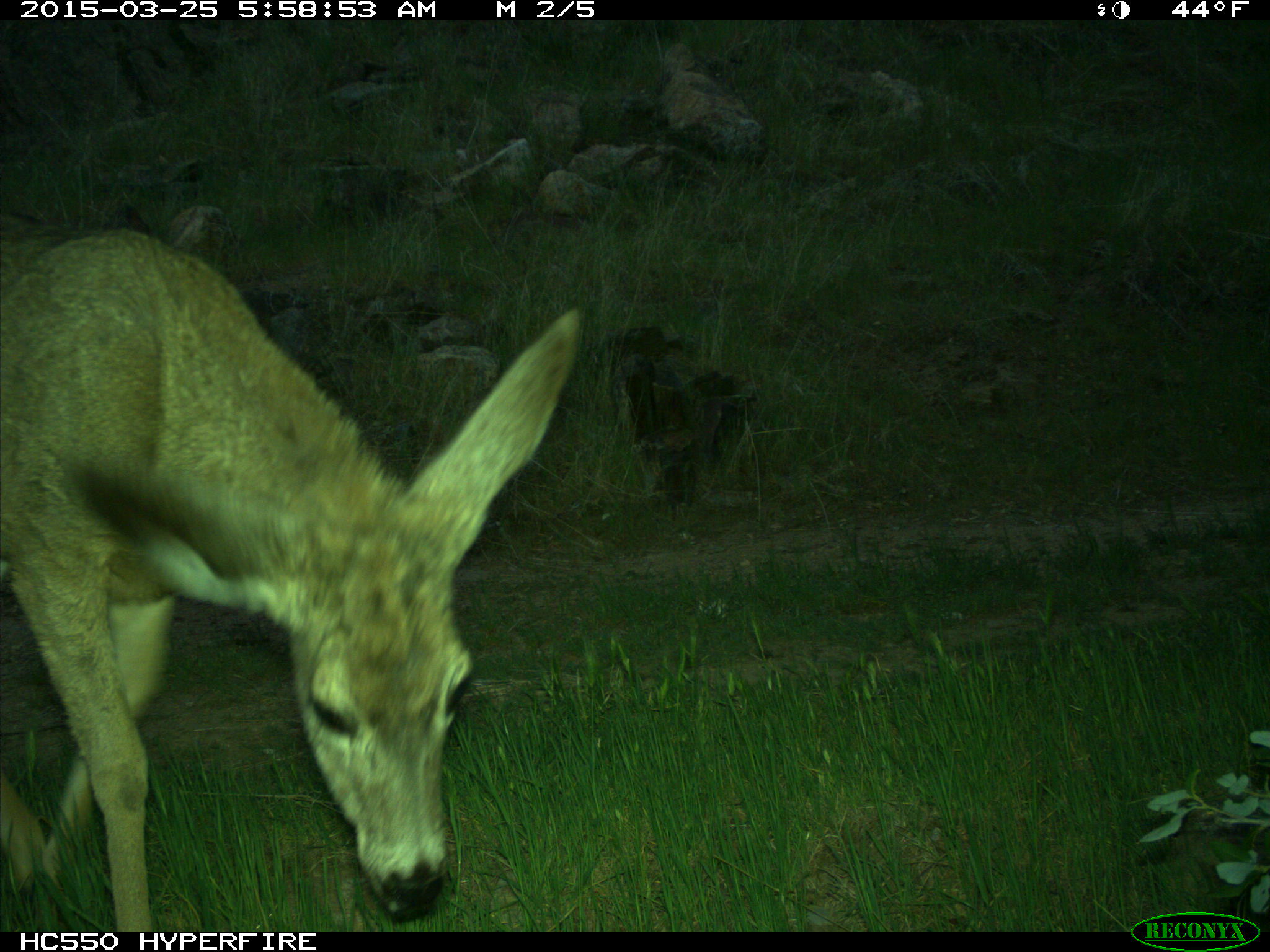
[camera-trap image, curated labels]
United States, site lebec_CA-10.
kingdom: Animalia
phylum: Chordata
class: Mammalia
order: Artiodactyla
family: Cervidae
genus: Odocoileus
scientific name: Odocoileus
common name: deer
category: unidentified deer